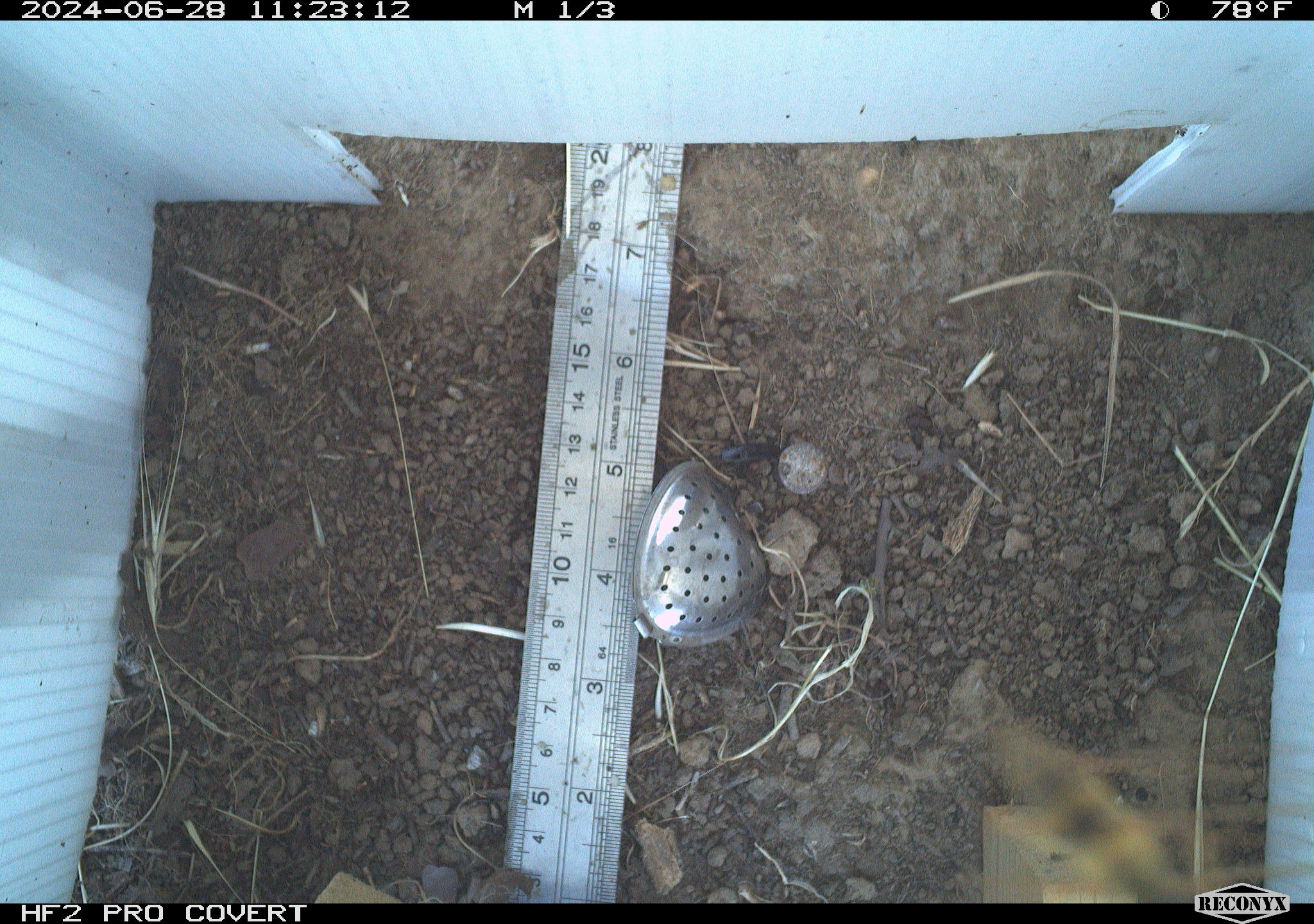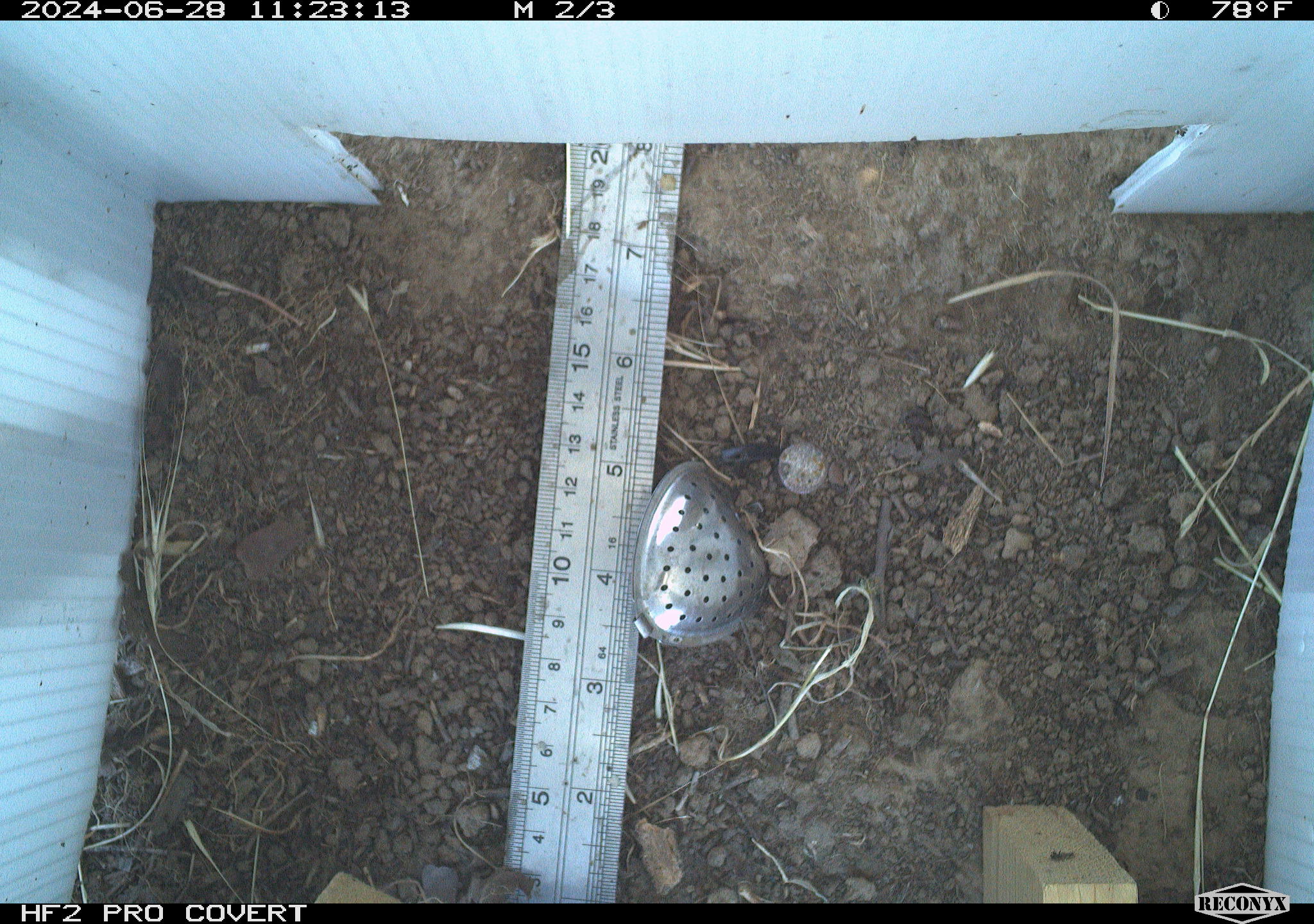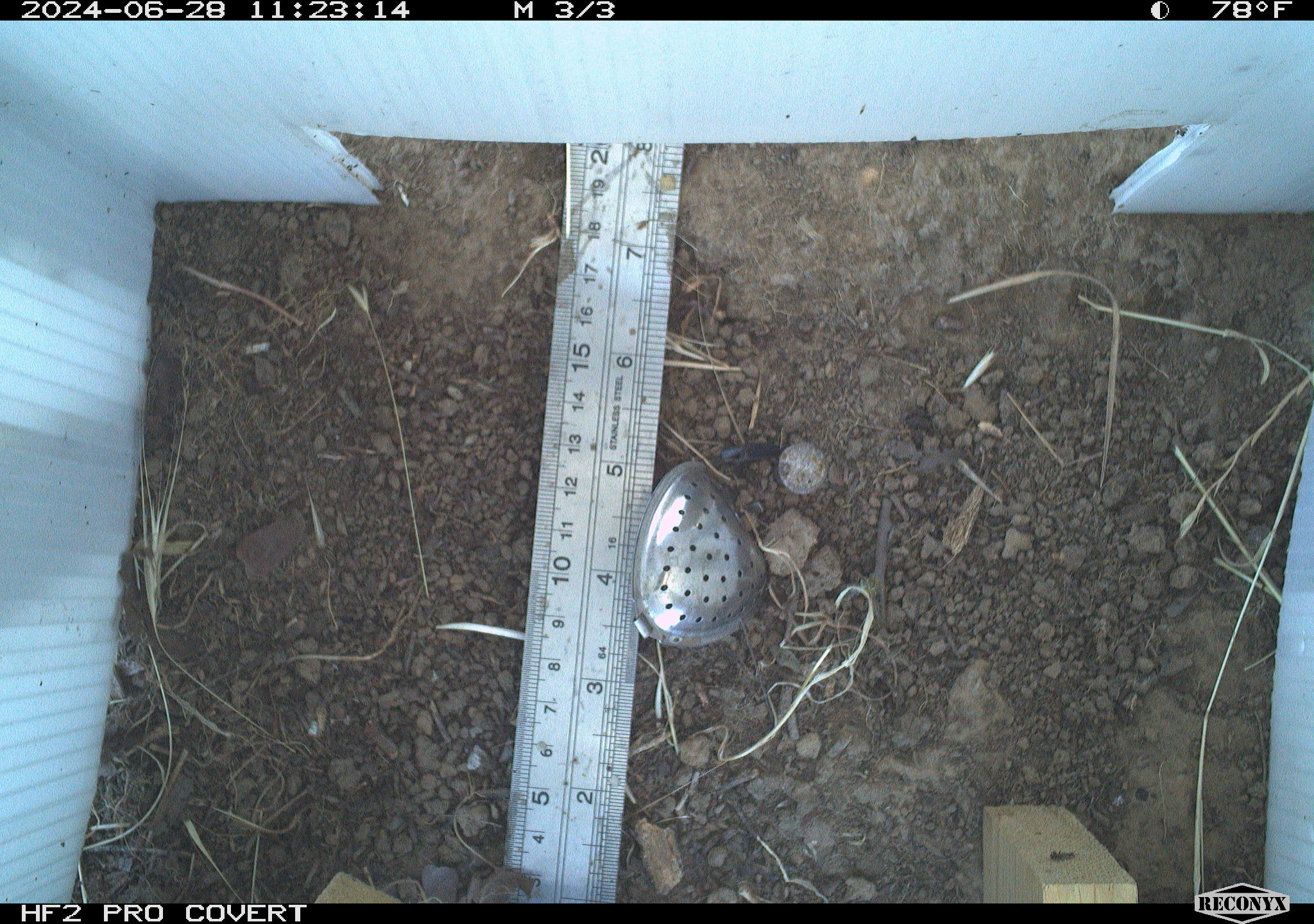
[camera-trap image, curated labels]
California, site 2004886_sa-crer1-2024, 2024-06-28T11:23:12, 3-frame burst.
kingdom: Animalia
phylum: Arthropoda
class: Insecta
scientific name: Insecta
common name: insect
Insect (Insecta).